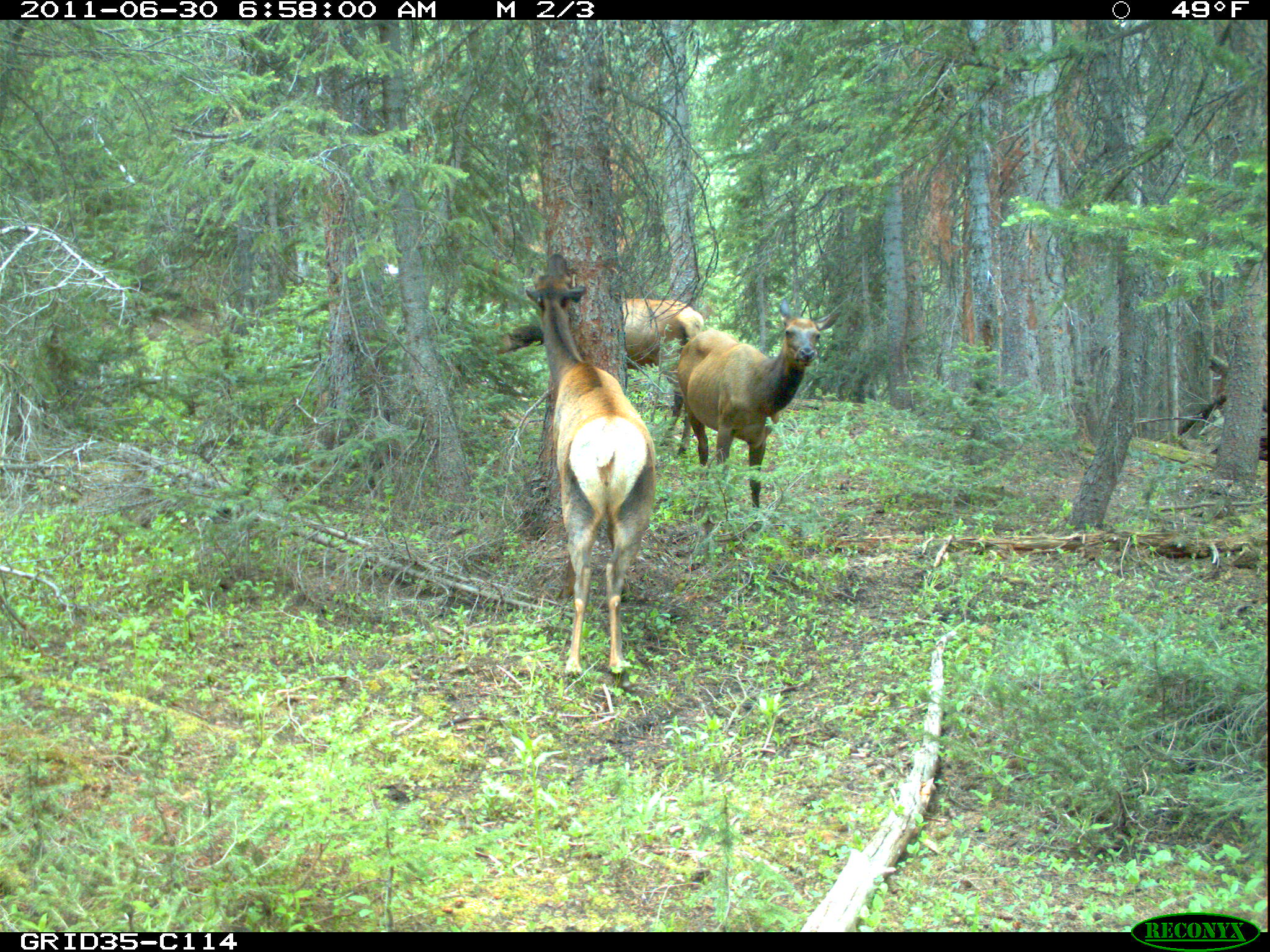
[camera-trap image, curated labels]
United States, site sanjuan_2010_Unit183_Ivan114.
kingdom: Animalia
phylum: Chordata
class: Mammalia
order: Artiodactyla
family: Cervidae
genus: Cervus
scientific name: Cervus elaphus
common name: red deer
Cervus elaphus (red deer).